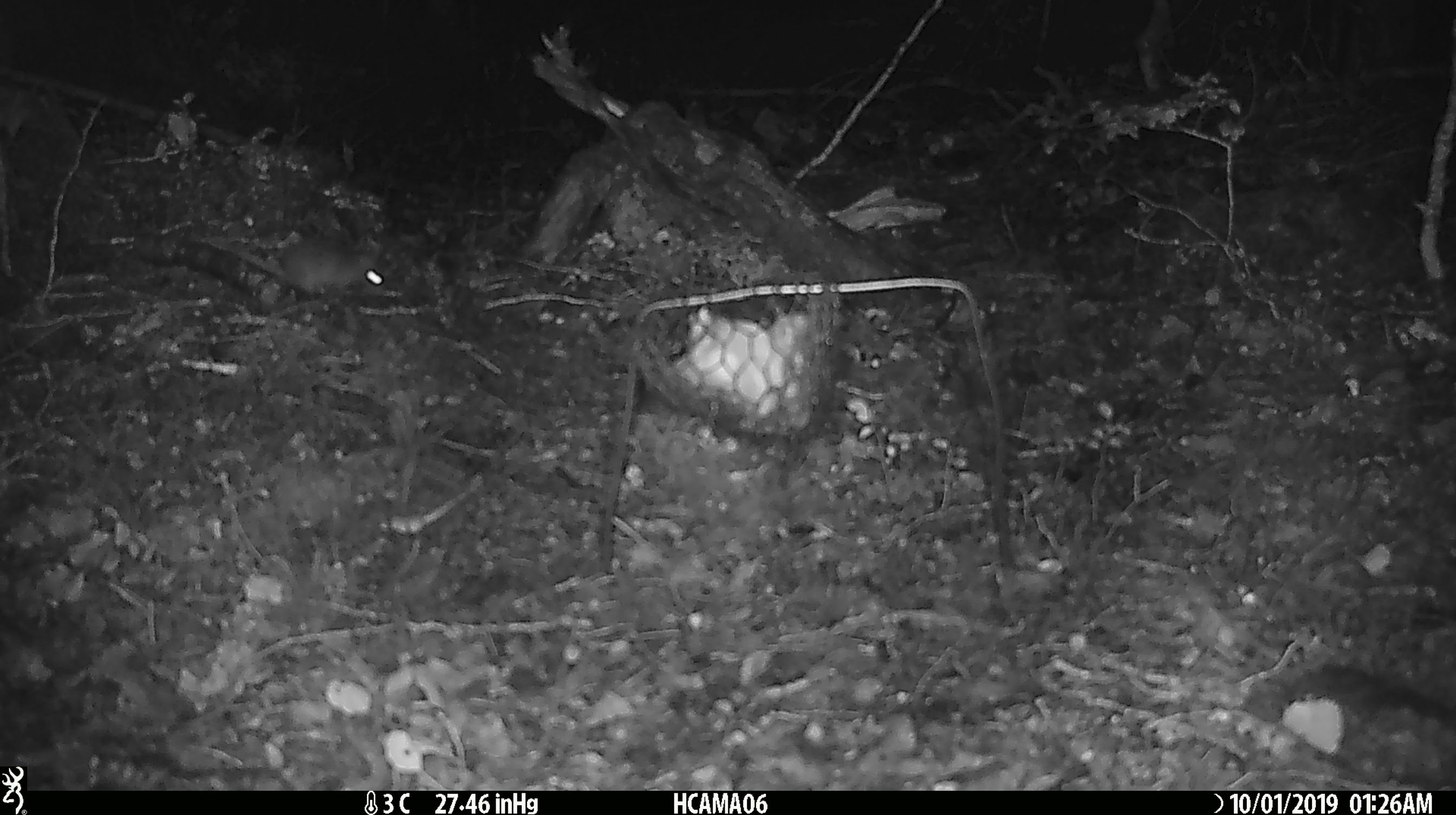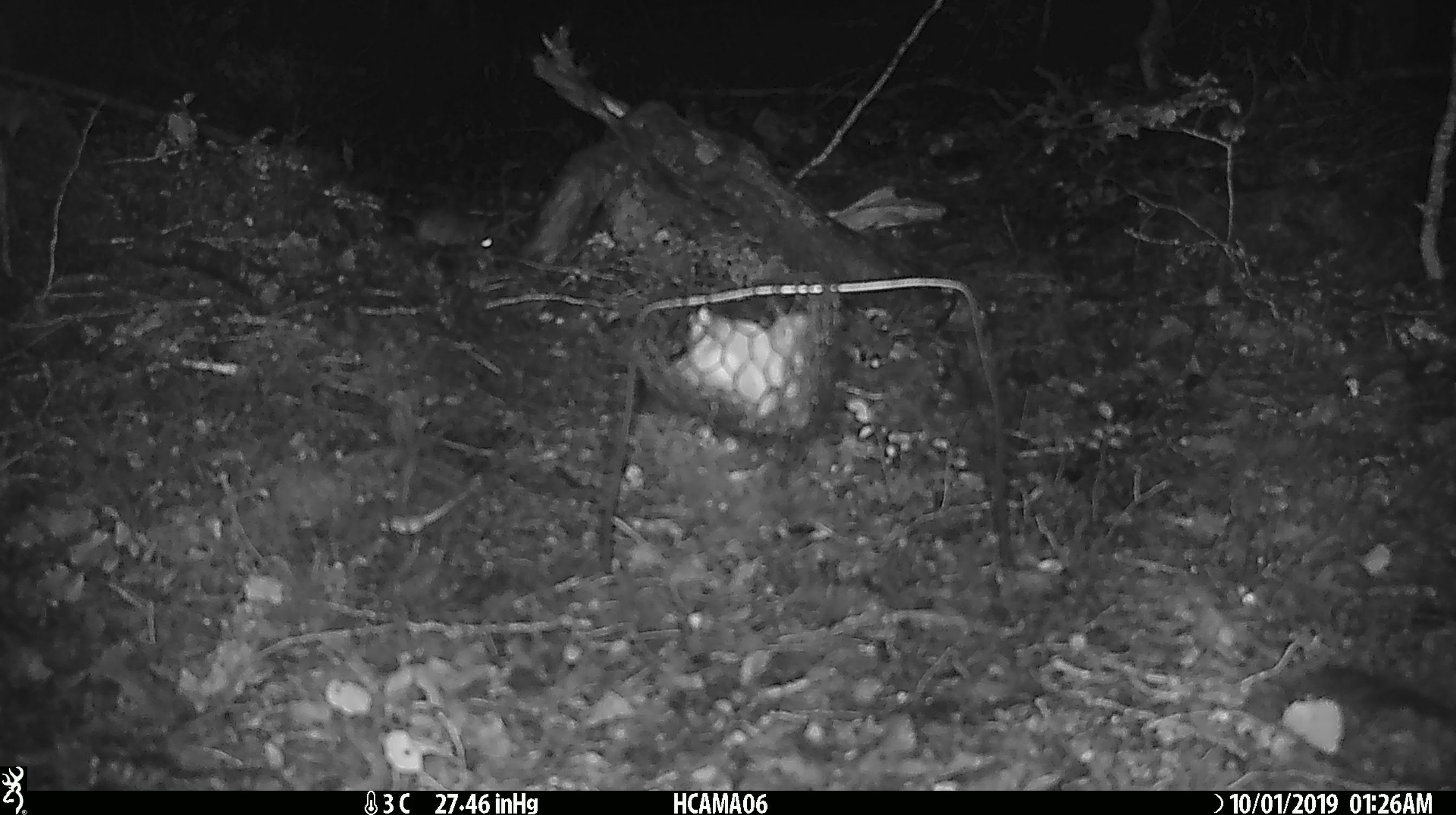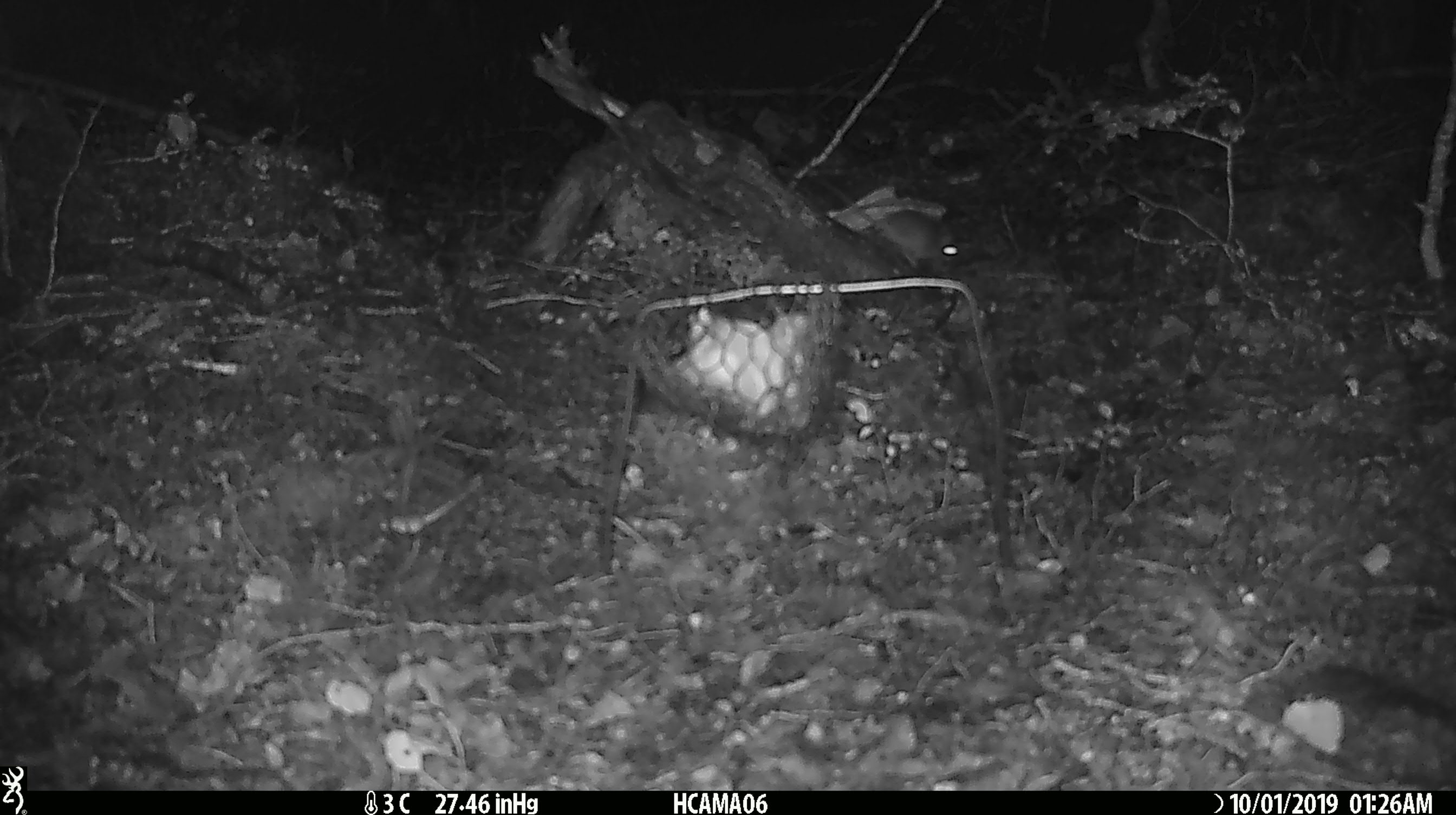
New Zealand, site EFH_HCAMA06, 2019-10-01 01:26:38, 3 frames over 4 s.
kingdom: Animalia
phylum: Chordata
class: Mammalia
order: Rodentia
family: Muridae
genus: Mus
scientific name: Mus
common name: mouse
Mouse (Mus).